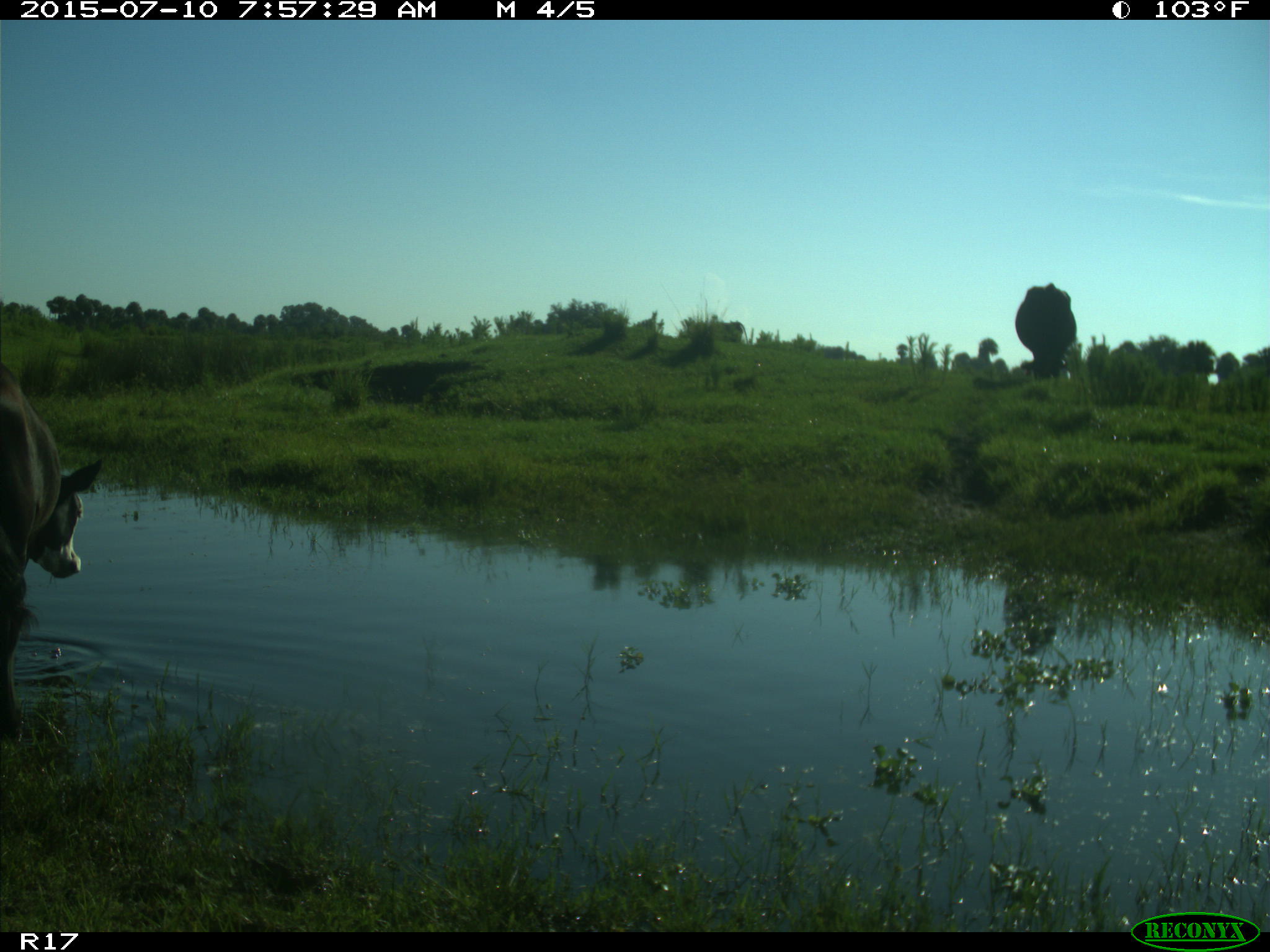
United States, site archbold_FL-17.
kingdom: Animalia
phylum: Chordata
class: Mammalia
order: Artiodactyla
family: Bovidae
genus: Bos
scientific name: Bos taurus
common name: domestic cow